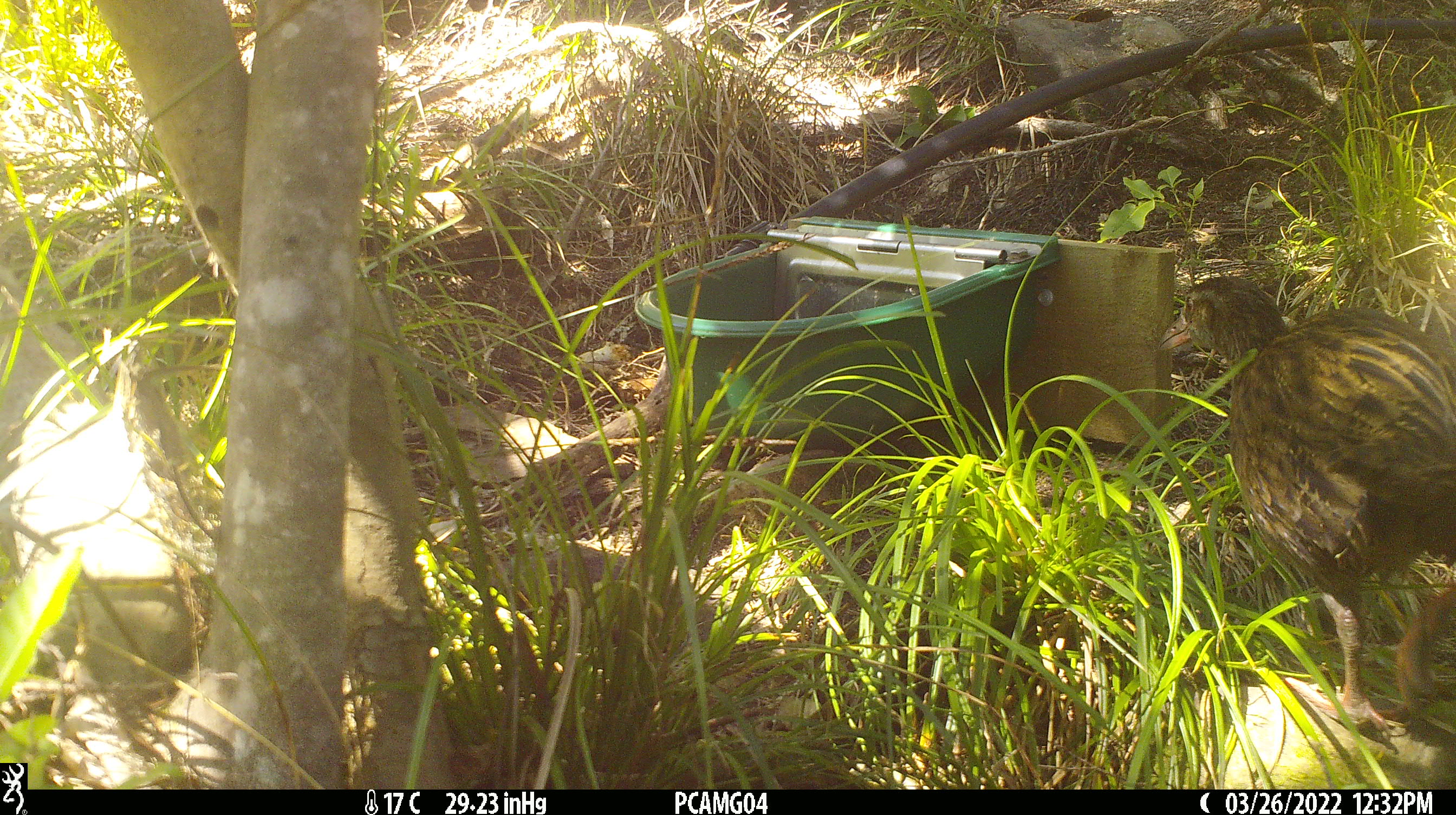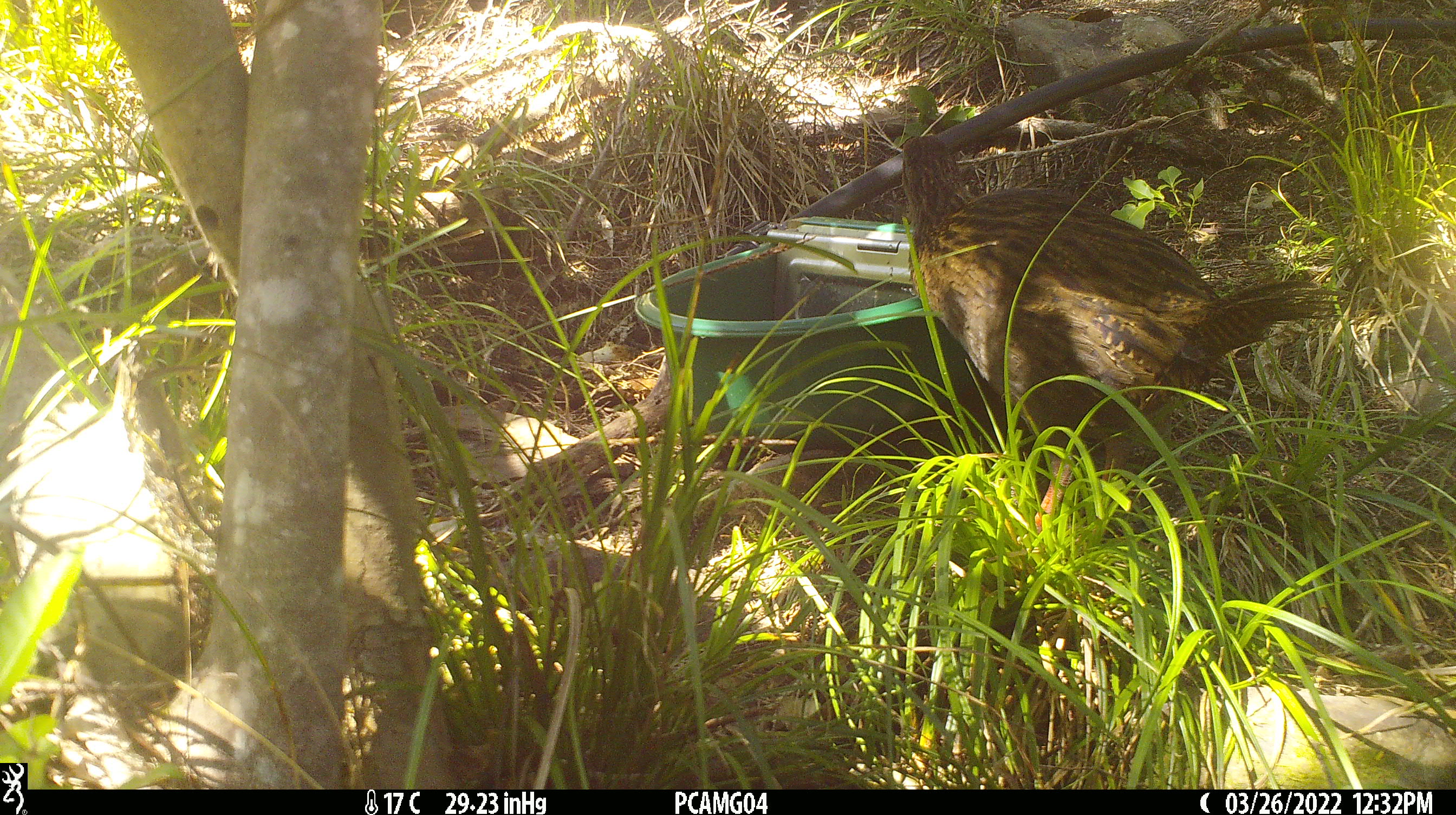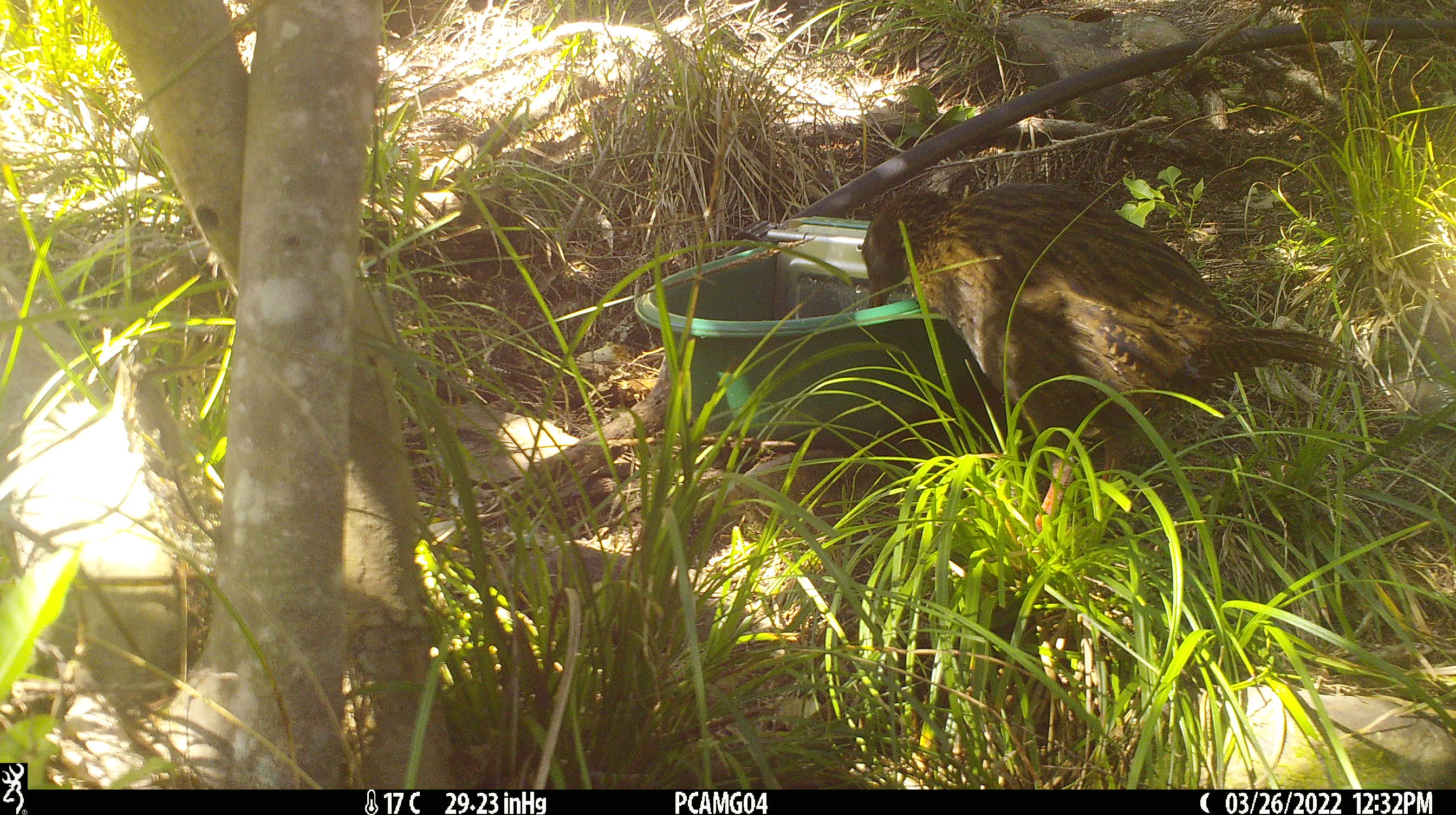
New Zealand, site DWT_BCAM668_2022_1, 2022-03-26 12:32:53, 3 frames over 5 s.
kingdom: Animalia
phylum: Chordata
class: Aves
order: Gruiformes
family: Rallidae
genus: Gallirallus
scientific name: Gallirallus australis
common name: weka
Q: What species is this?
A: Weka (Gallirallus australis).